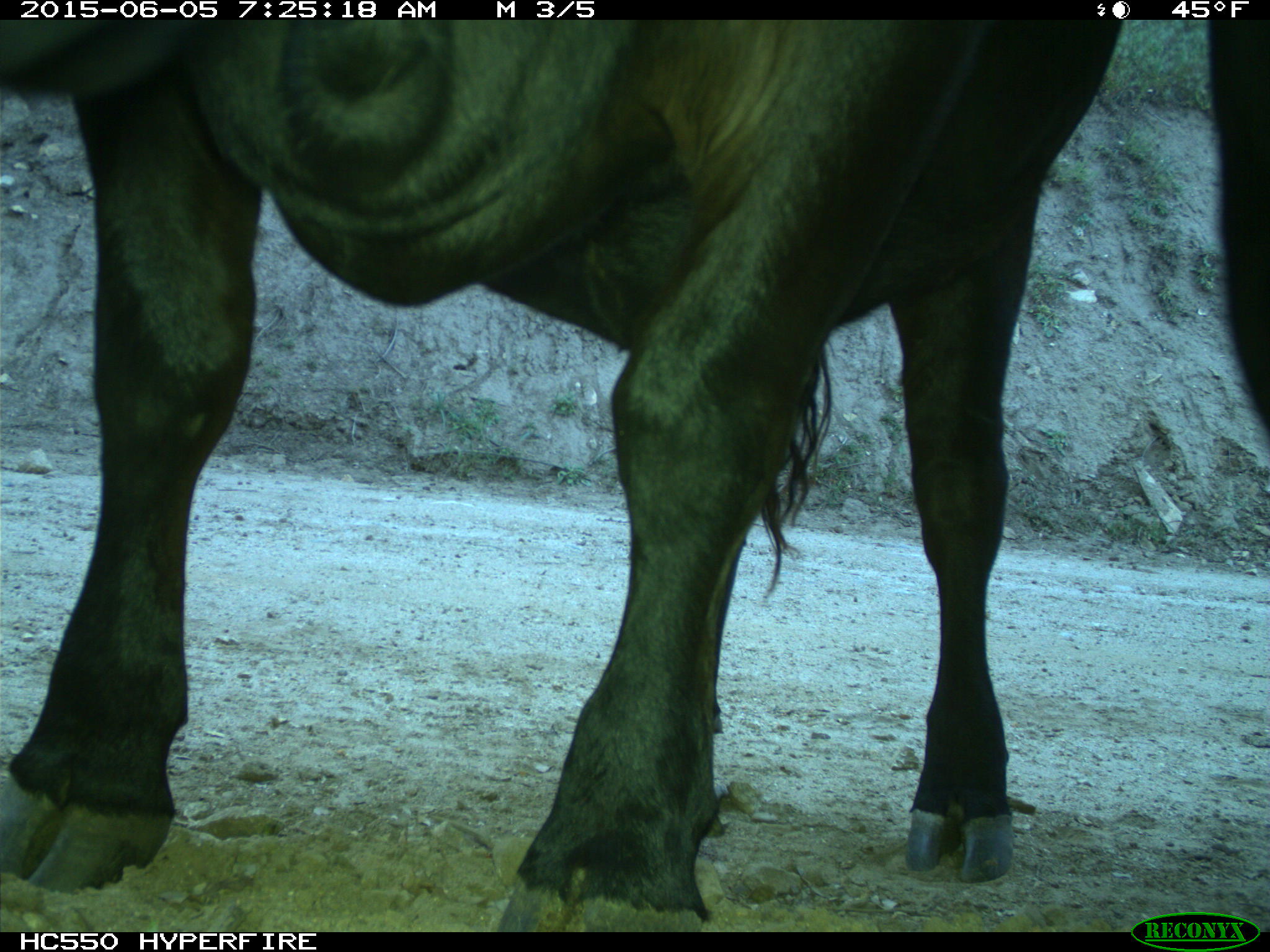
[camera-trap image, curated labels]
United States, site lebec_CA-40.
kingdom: Animalia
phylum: Chordata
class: Mammalia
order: Artiodactyla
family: Bovidae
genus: Bos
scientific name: Bos taurus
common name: domestic cow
Bos taurus (domestic cow).